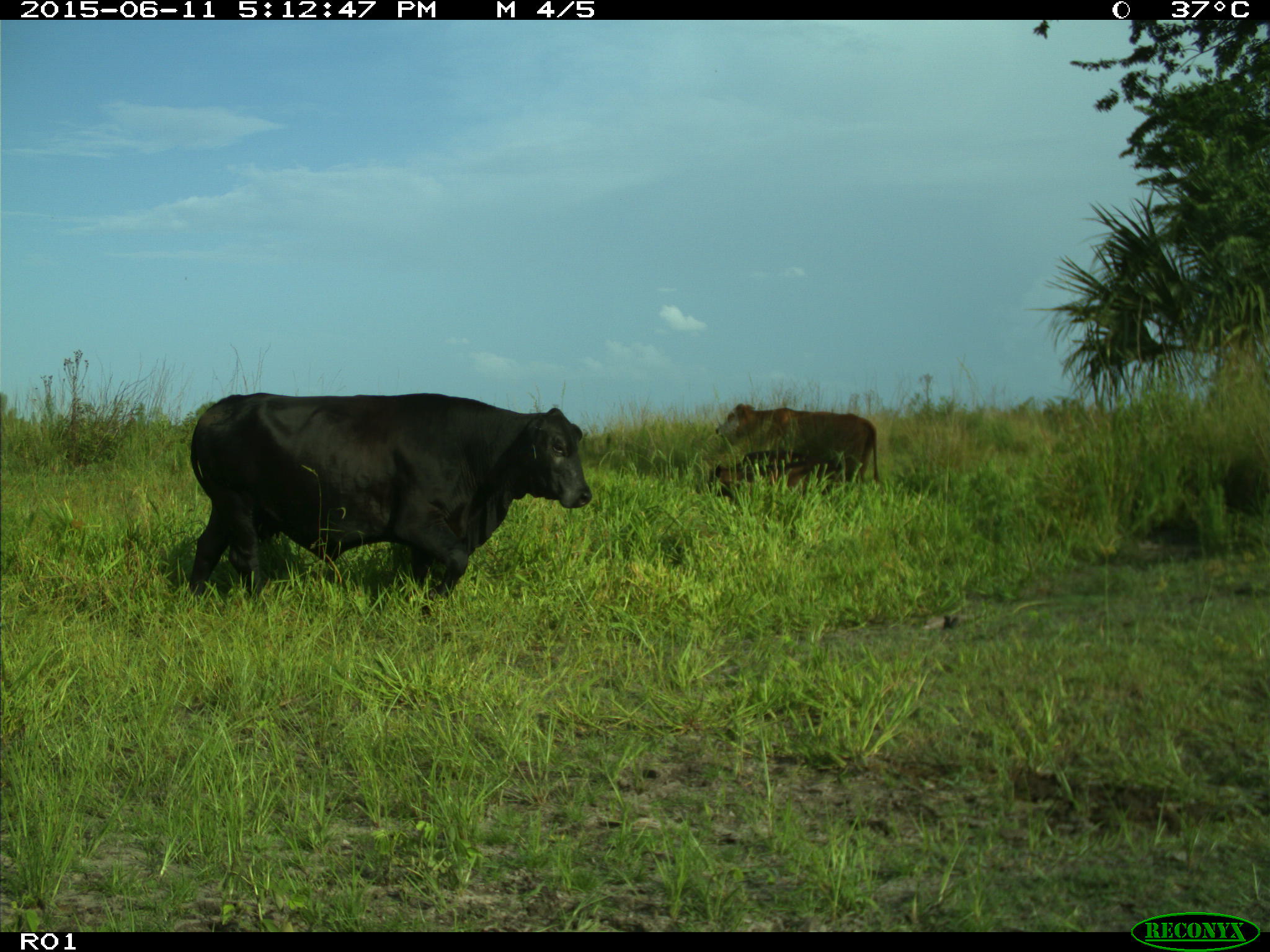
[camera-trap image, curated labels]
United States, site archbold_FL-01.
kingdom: Animalia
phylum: Chordata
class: Mammalia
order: Artiodactyla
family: Bovidae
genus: Bos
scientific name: Bos taurus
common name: domestic cow